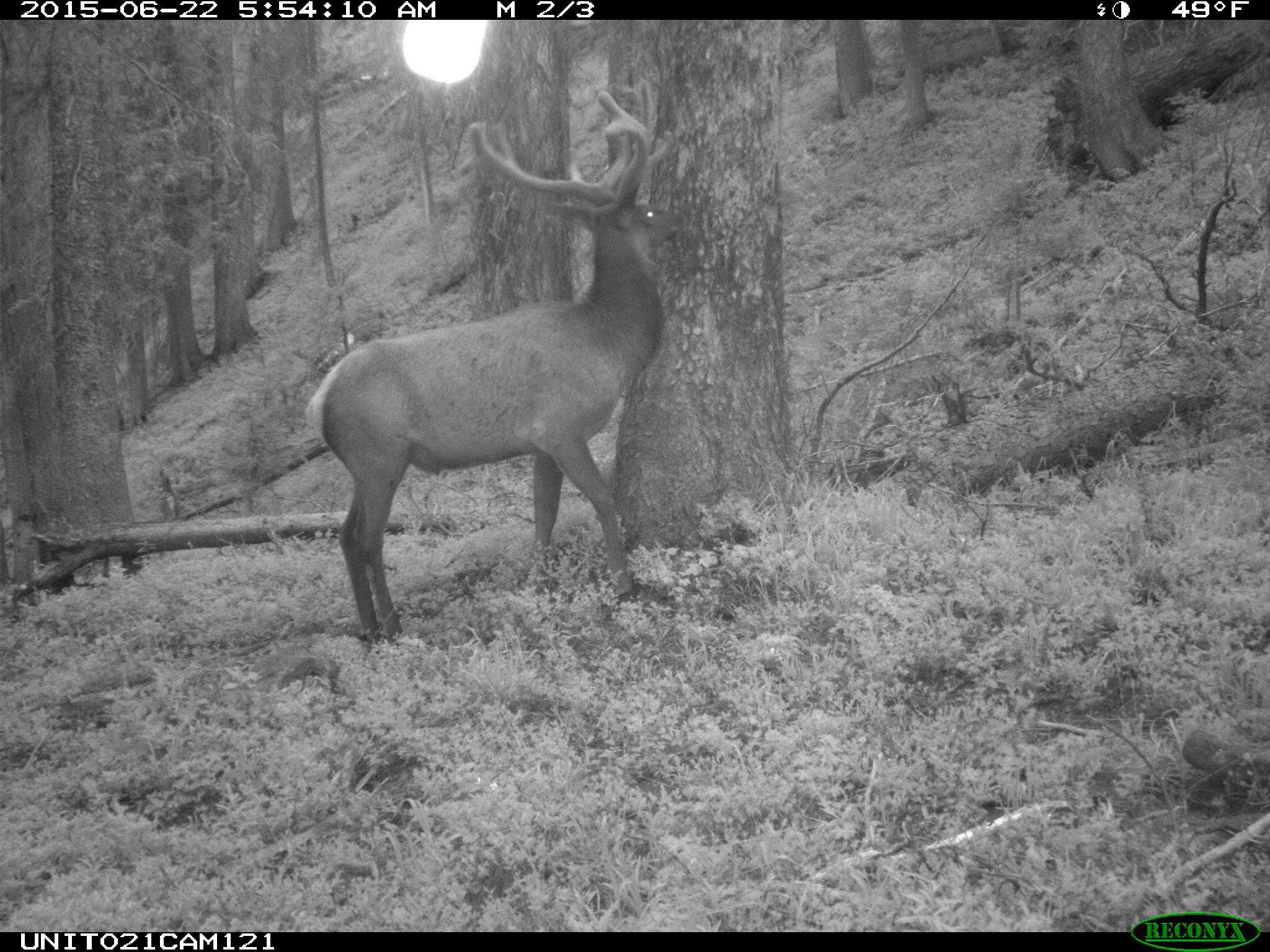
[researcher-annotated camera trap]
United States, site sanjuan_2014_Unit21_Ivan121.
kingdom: Animalia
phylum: Chordata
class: Mammalia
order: Artiodactyla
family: Cervidae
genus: Cervus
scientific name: Cervus elaphus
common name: red deer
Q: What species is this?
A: Cervus elaphus (red deer).